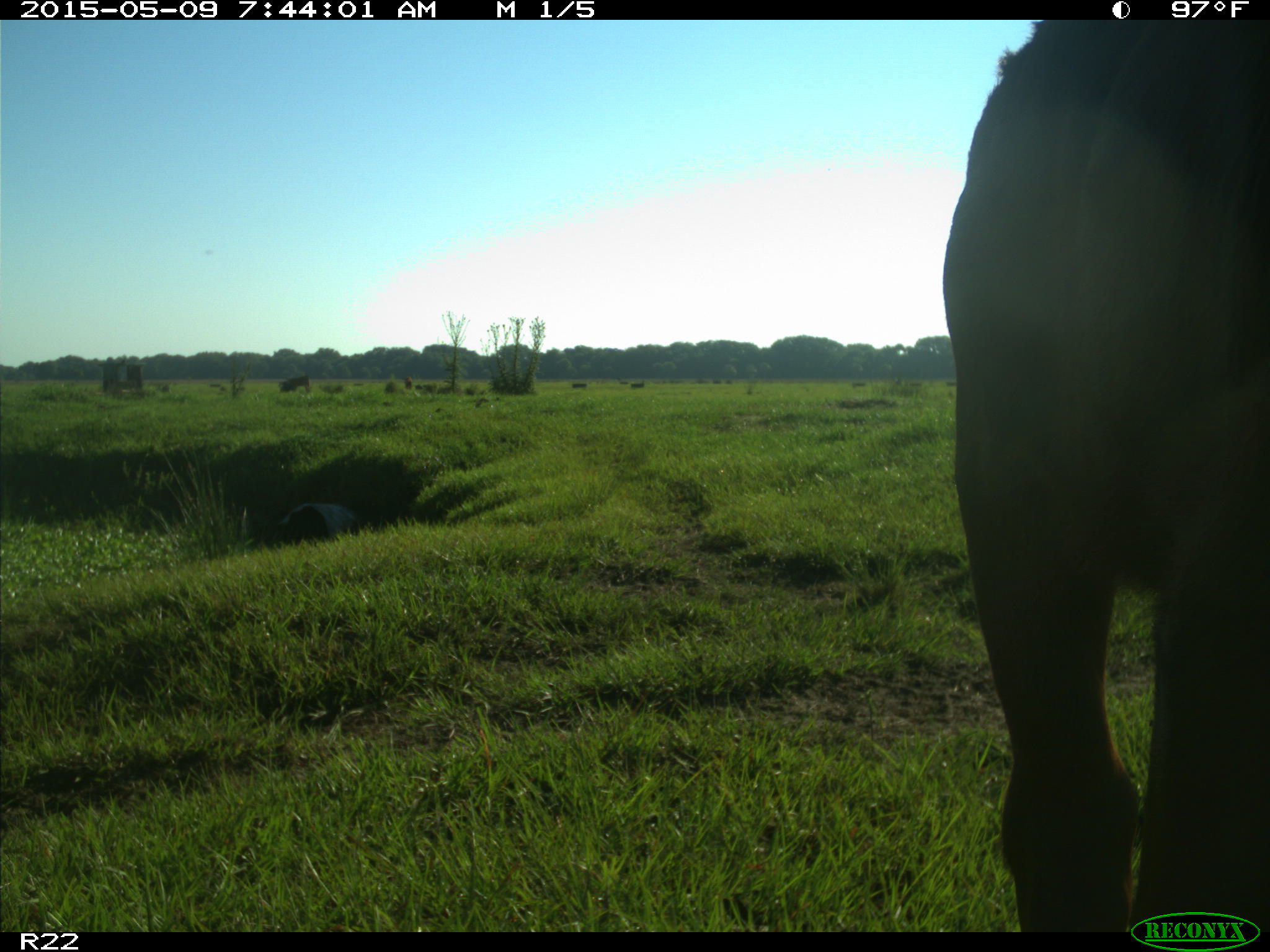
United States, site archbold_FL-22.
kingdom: Animalia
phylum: Chordata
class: Mammalia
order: Artiodactyla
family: Bovidae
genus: Bos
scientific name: Bos taurus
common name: domestic cow